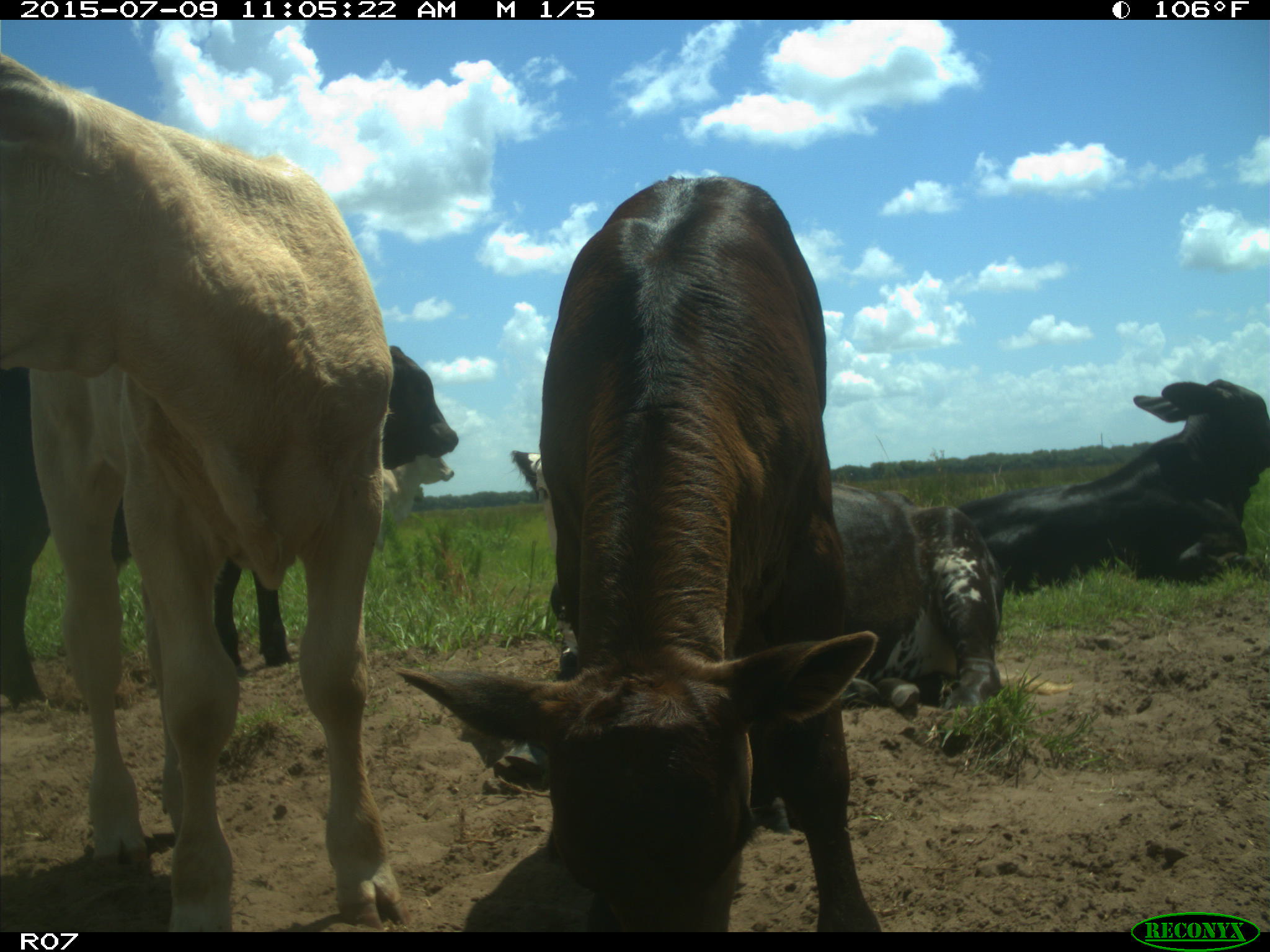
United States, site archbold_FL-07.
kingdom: Animalia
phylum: Chordata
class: Mammalia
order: Artiodactyla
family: Bovidae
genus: Bos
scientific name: Bos taurus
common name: domestic cow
Bos taurus (domestic cow).